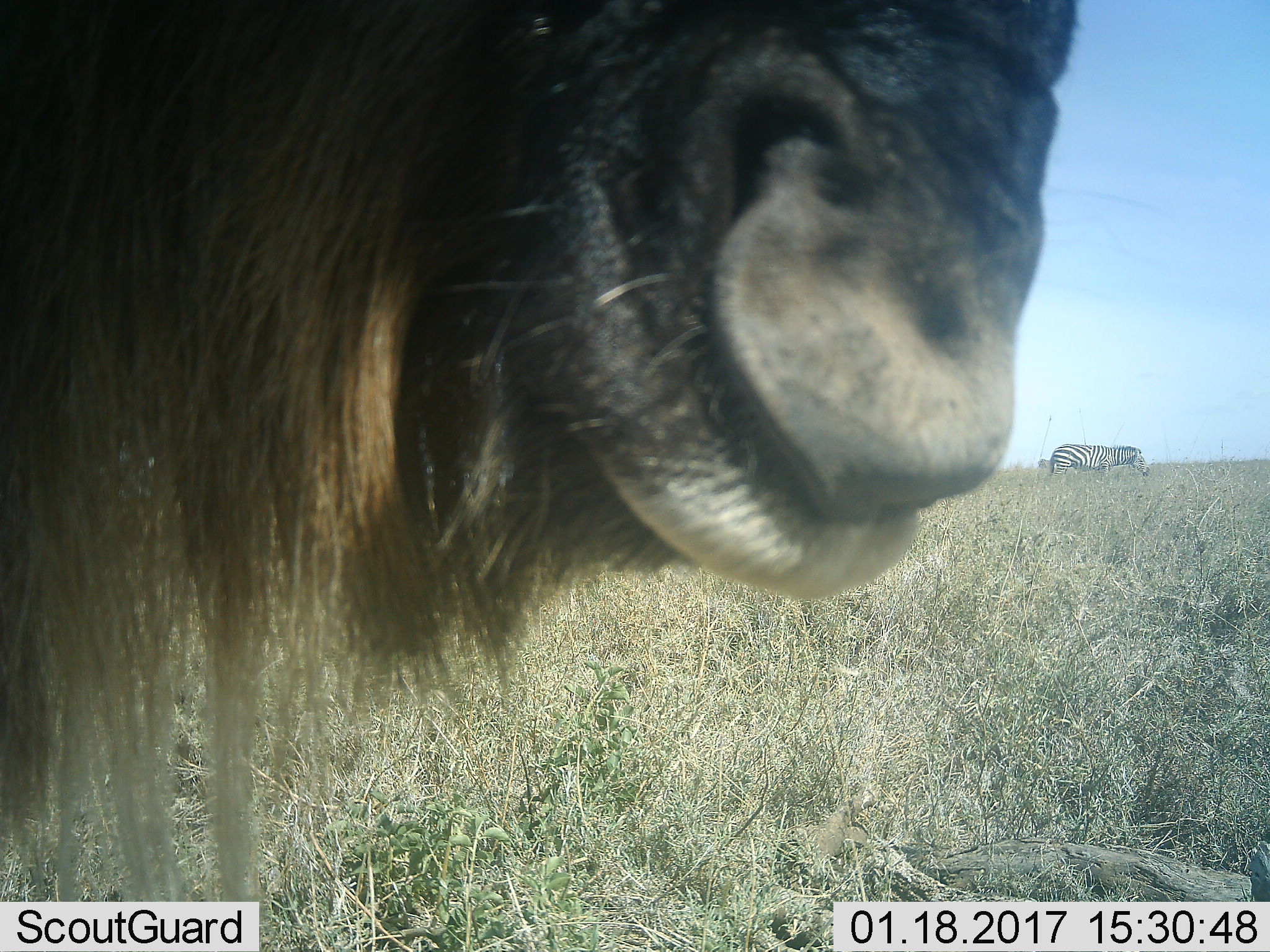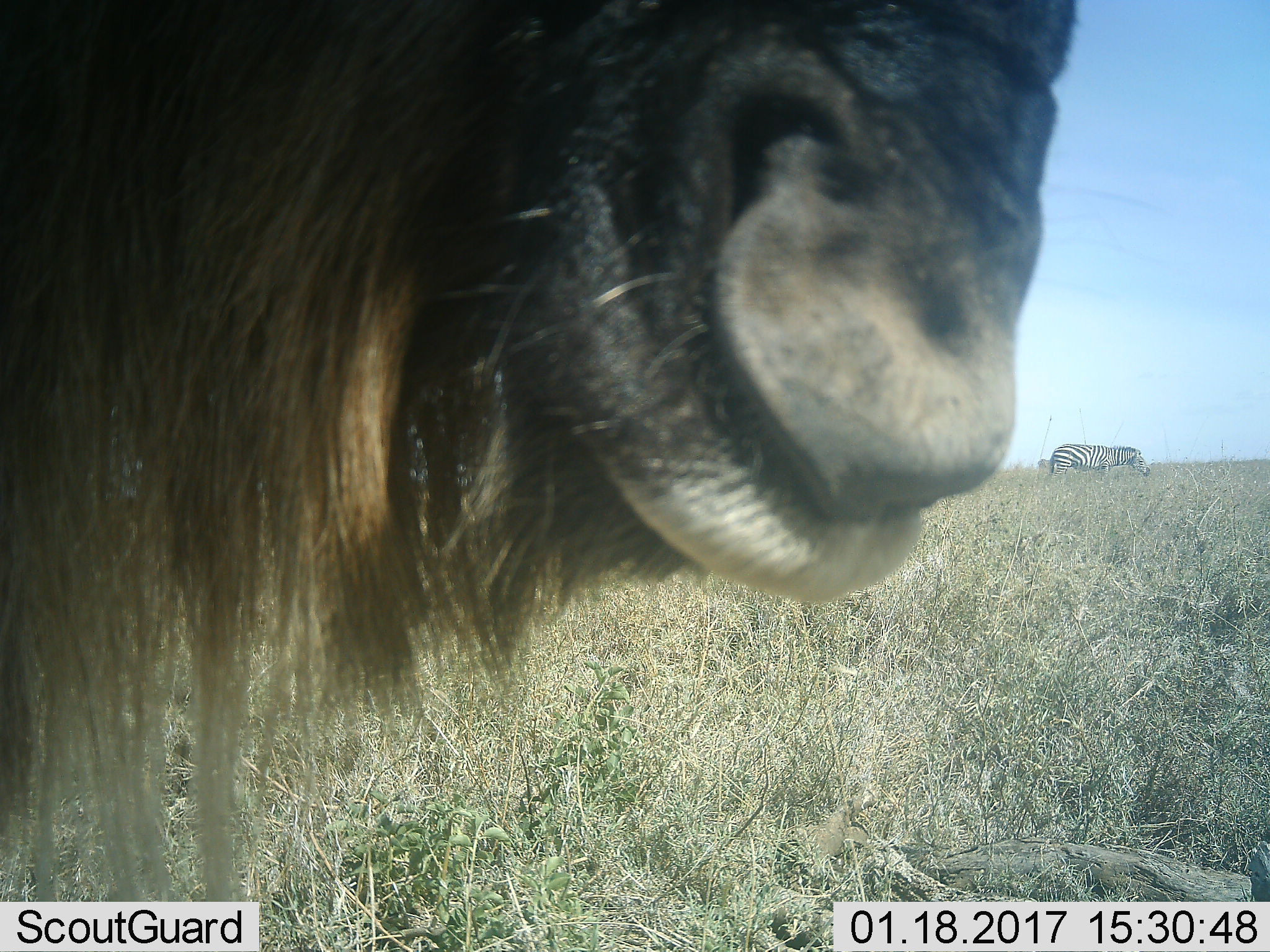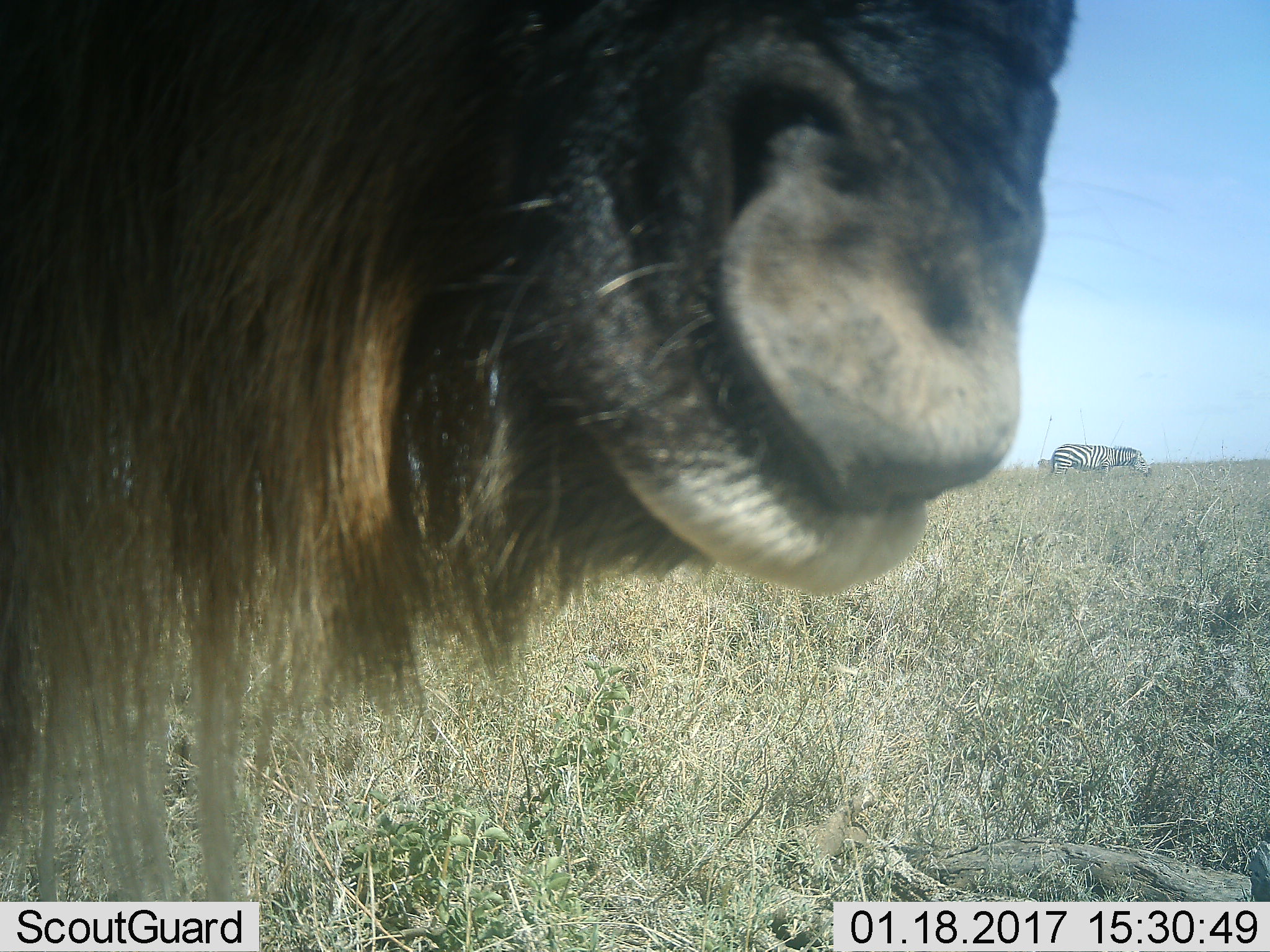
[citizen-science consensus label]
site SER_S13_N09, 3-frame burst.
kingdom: Animalia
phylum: Chordata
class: Mammalia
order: Artiodactyla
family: Bovidae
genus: Connochaetes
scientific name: Connochaetes taurinus taurinus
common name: blue wildebeest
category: wildebeestblue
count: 1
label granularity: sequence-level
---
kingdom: Animalia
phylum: Chordata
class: Mammalia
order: Perissodactyla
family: Equidae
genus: Equus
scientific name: Equus quagga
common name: plains zebra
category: zebraplains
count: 1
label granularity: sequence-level